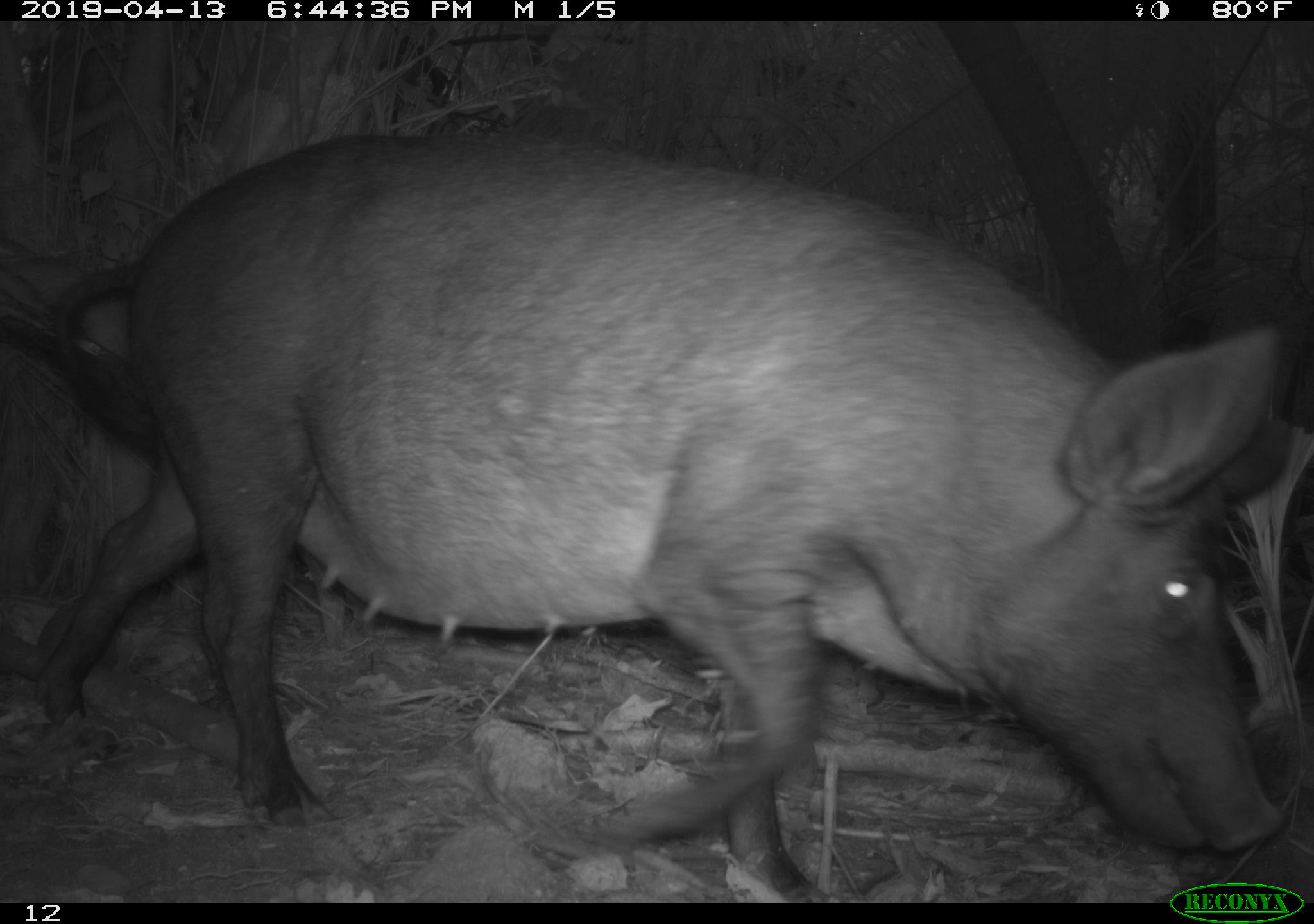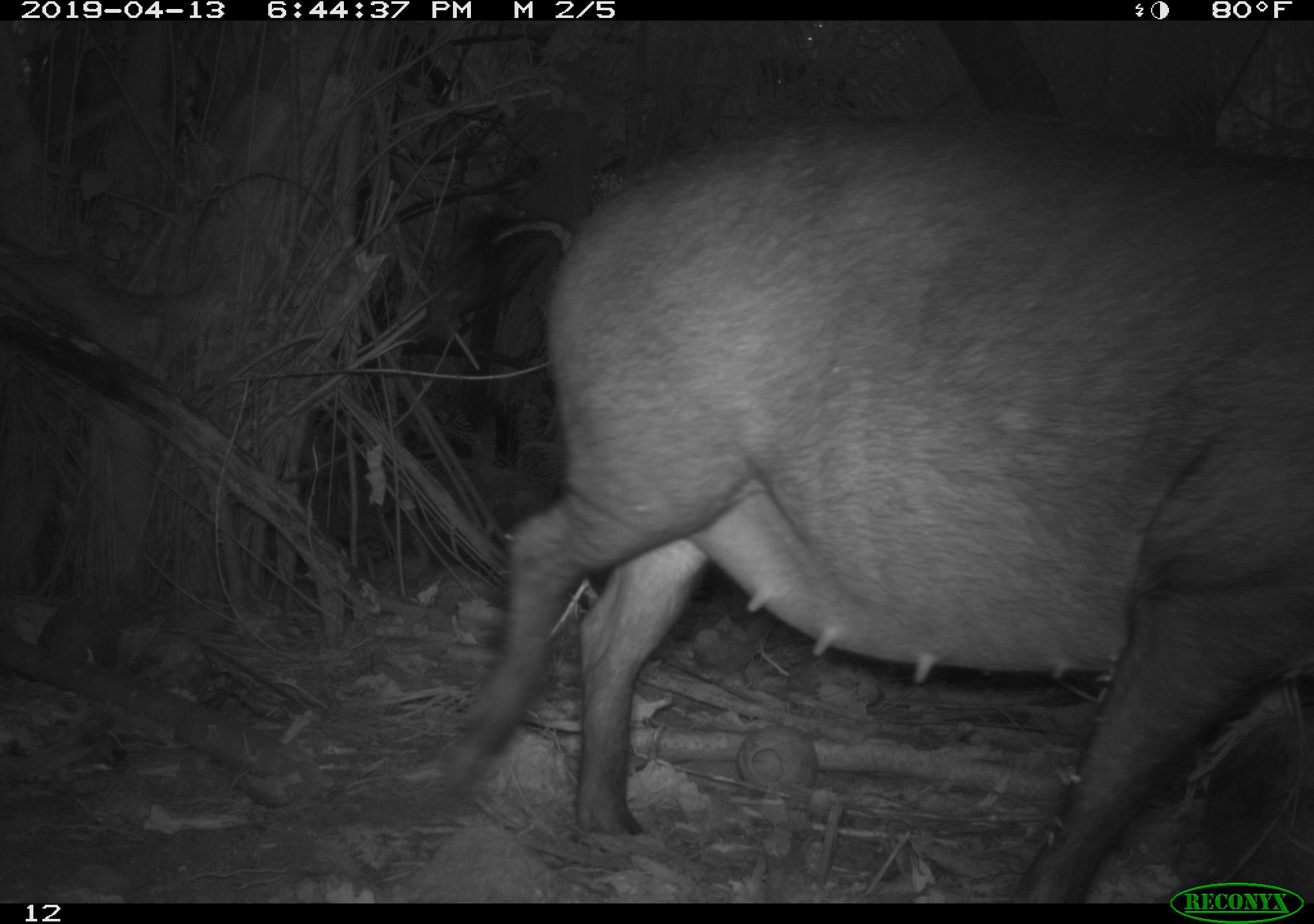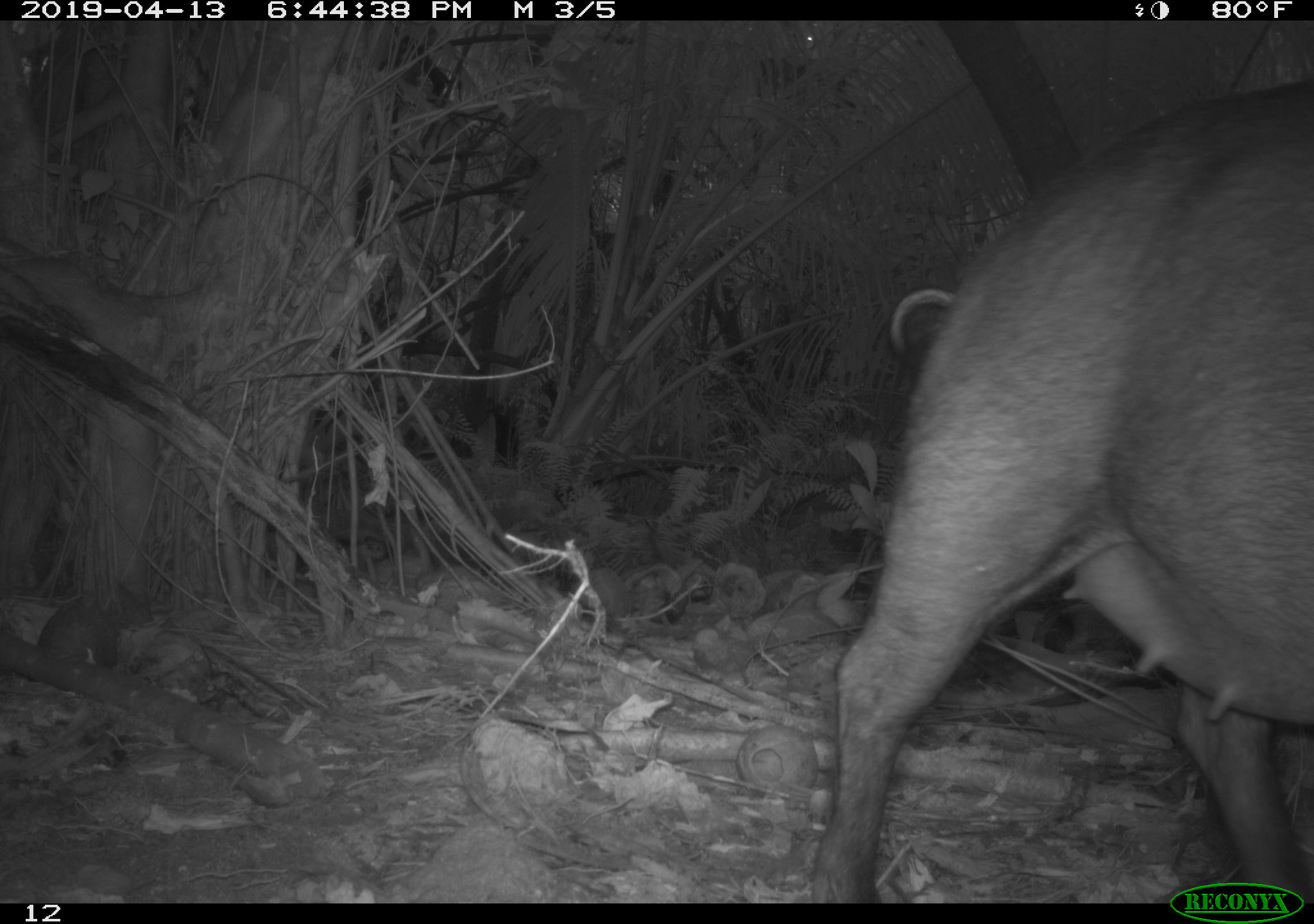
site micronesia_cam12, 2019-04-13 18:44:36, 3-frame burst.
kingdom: Animalia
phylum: Chordata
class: Mammalia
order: Artiodactyla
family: Suidae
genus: Sus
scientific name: Sus scrofa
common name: pig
Pig (Sus scrofa).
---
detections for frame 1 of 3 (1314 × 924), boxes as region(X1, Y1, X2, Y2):
pig: region(31, 127, 1281, 880)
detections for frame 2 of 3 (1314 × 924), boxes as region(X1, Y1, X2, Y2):
pig: region(427, 92, 1314, 880)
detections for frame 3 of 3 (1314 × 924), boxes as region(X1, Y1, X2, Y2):
pig: region(803, 74, 1314, 880)